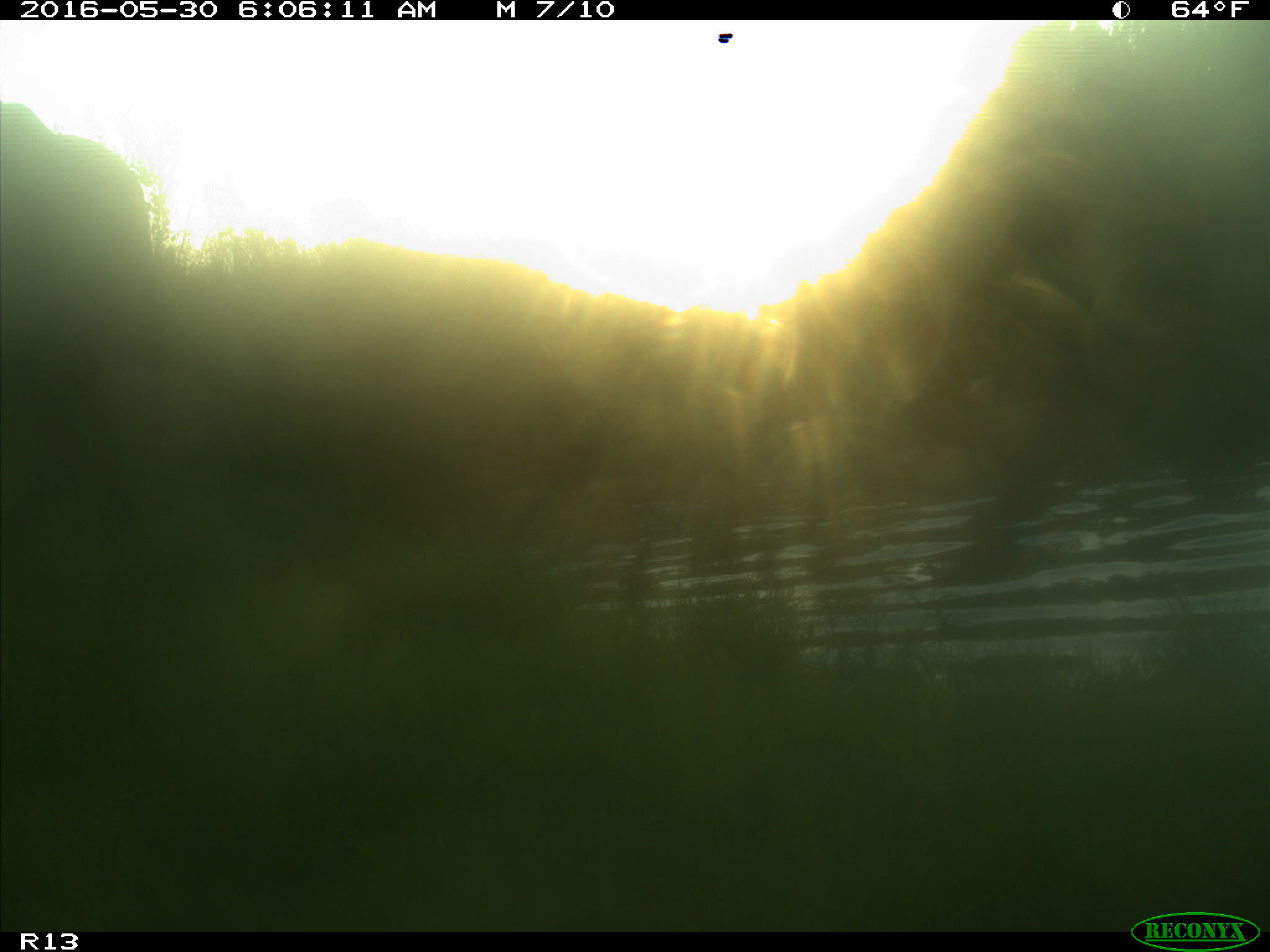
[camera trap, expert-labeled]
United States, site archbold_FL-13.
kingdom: Animalia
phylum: Chordata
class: Mammalia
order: Artiodactyla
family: Bovidae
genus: Bos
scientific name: Bos taurus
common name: domestic cow